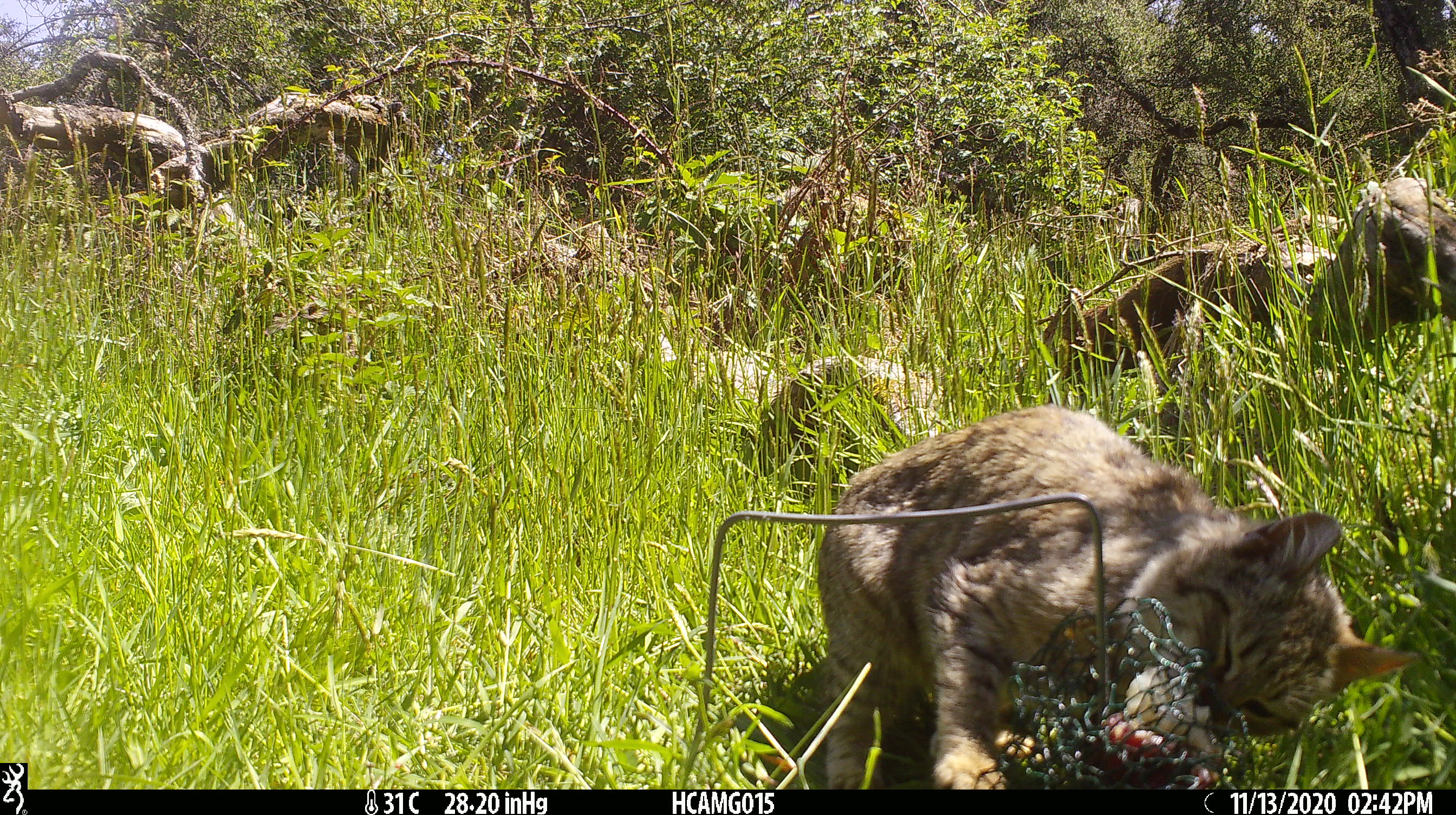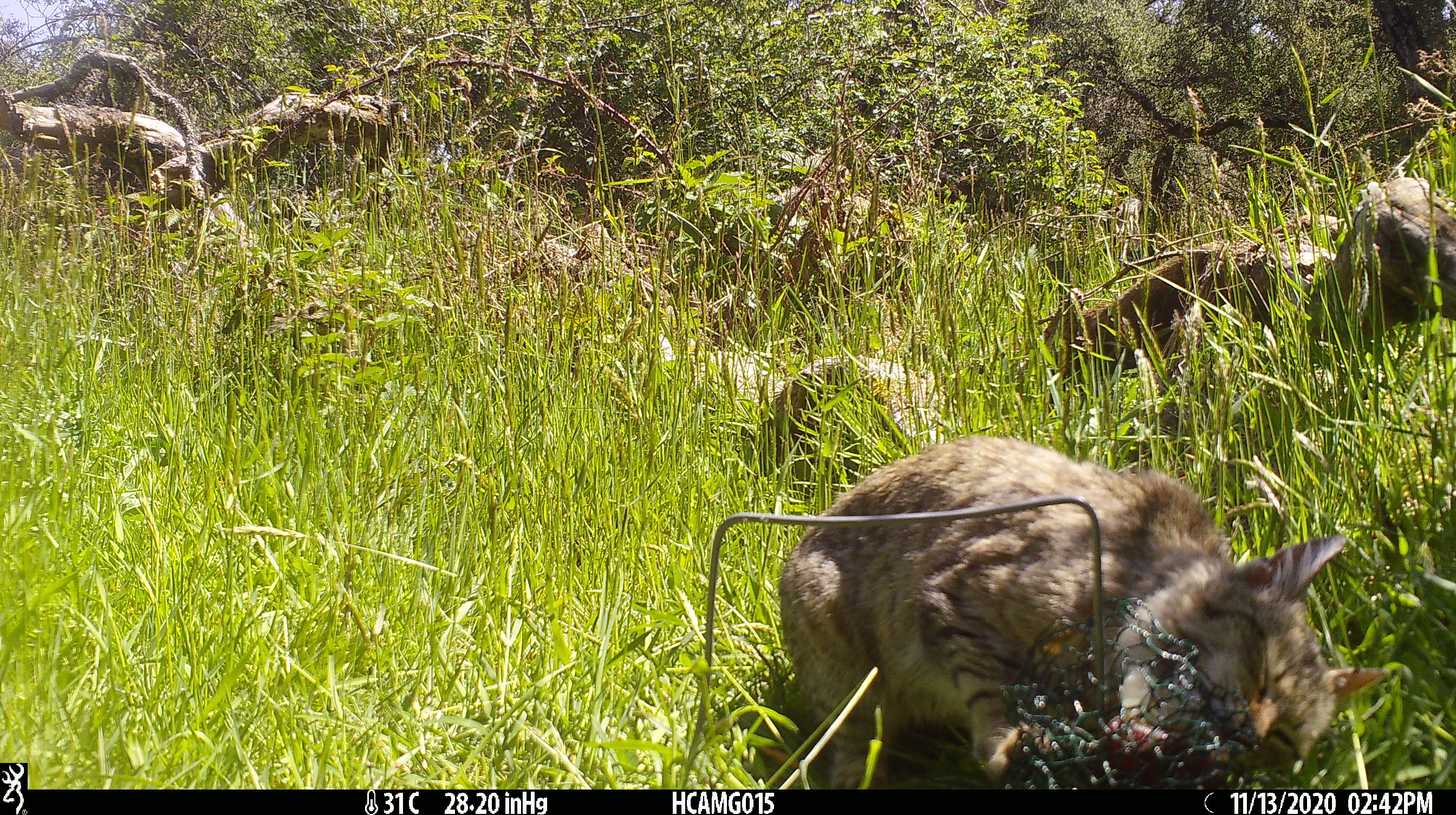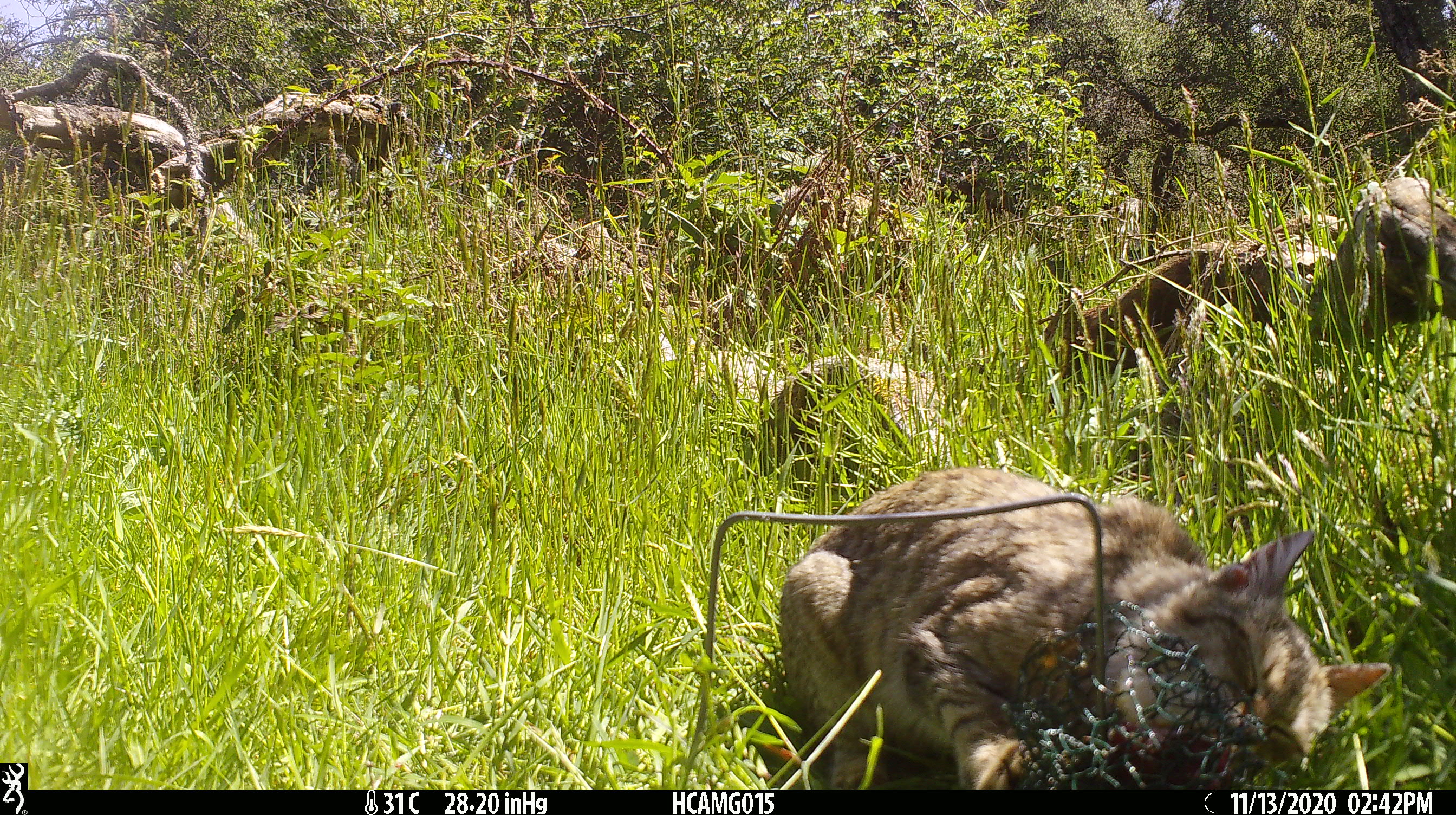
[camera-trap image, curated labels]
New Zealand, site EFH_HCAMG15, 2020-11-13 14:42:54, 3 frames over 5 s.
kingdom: Animalia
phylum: Chordata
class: Mammalia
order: Carnivora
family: Felidae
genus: Felis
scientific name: Felis catus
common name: domestic cat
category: cat